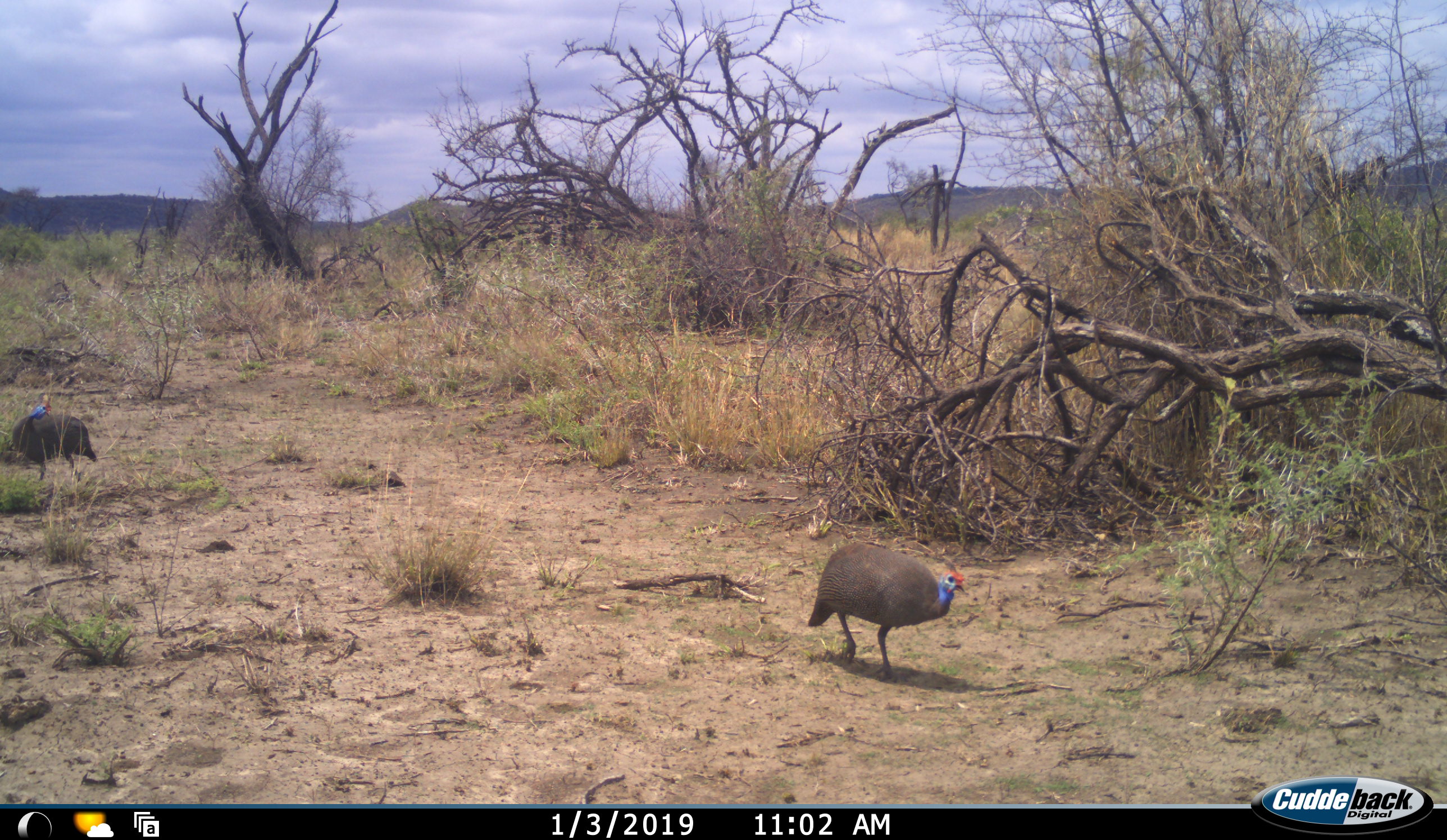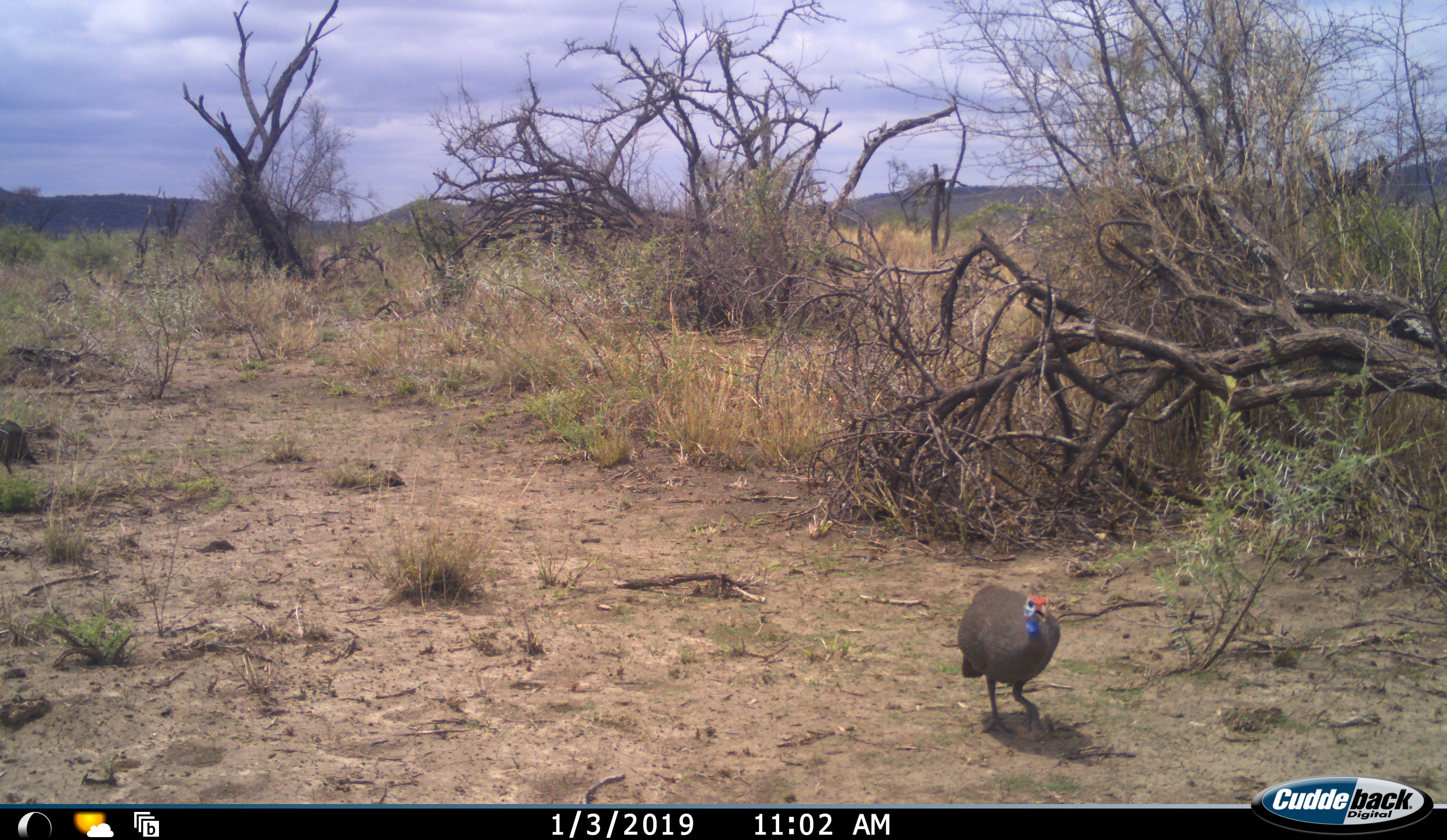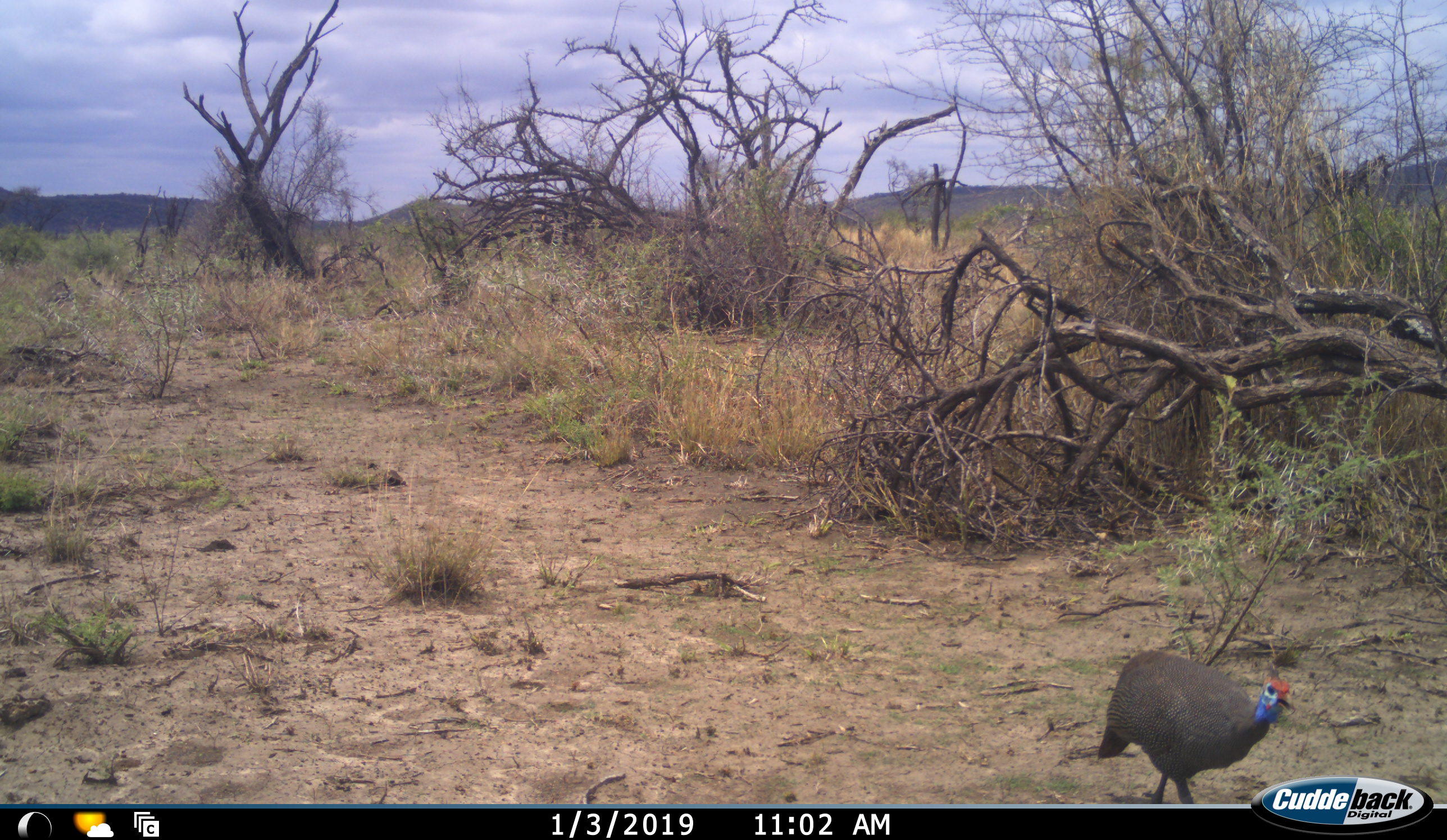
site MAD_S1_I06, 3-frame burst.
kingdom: Animalia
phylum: Chordata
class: Aves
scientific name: Aves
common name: bird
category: birdother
Birdother (bird) (Aves), count 2. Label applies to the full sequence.